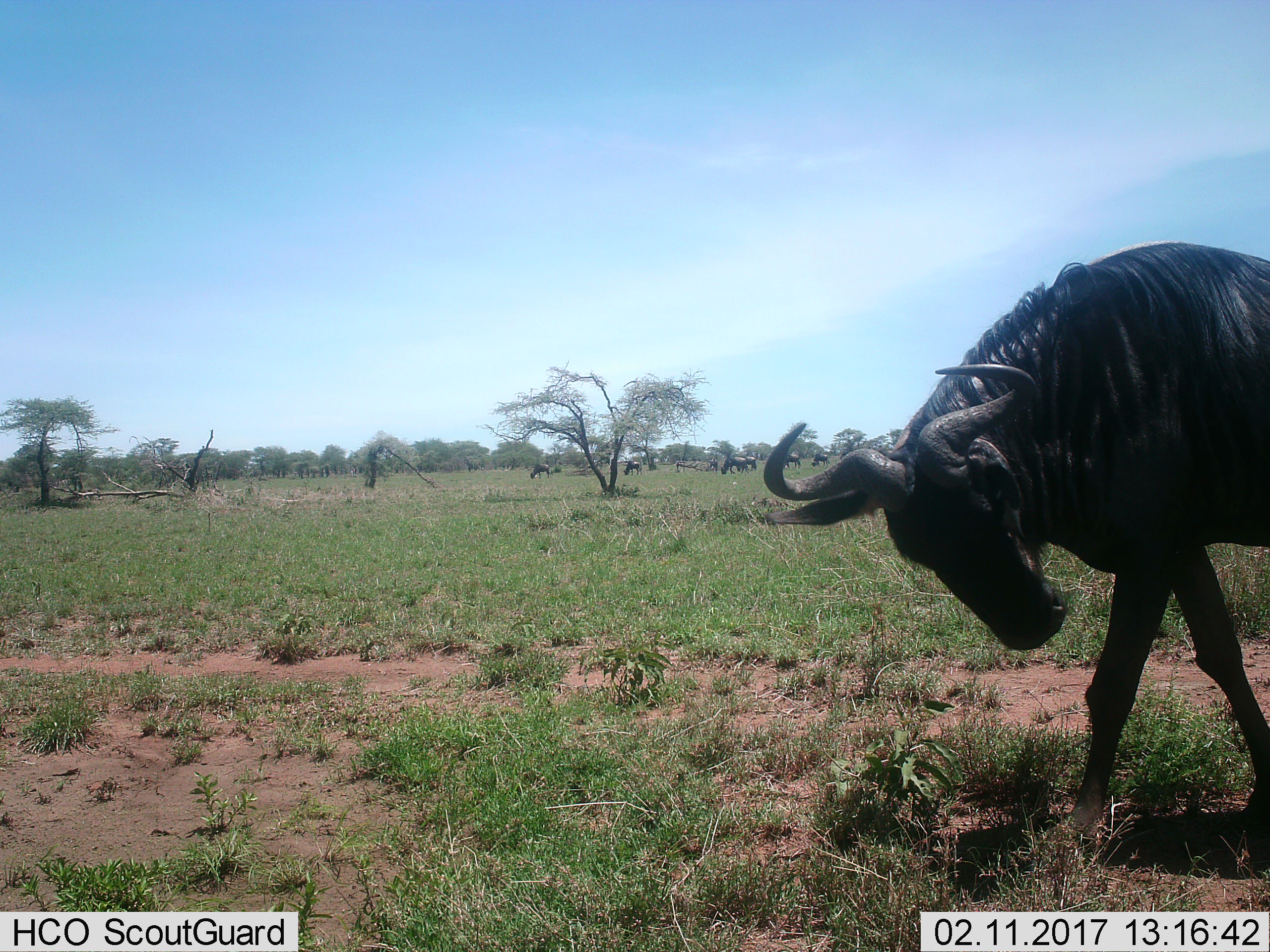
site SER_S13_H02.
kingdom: Animalia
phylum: Chordata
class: Mammalia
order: Artiodactyla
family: Bovidae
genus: Connochaetes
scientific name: Connochaetes taurinus taurinus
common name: blue wildebeest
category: wildebeestblue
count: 7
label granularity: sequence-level